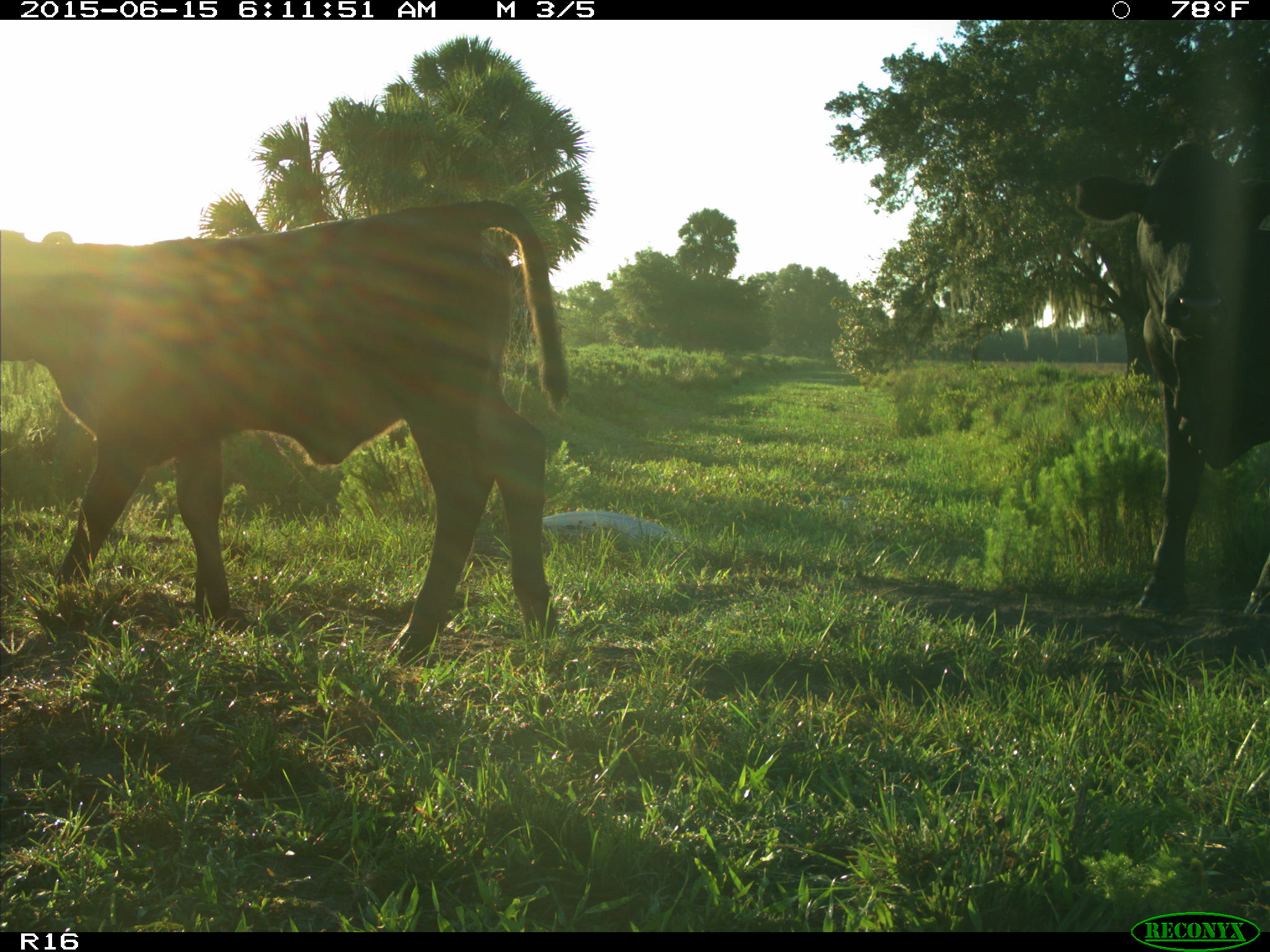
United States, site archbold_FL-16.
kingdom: Animalia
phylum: Chordata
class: Mammalia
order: Artiodactyla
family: Bovidae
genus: Bos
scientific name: Bos taurus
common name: domestic cow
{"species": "Bos taurus (domestic cow)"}